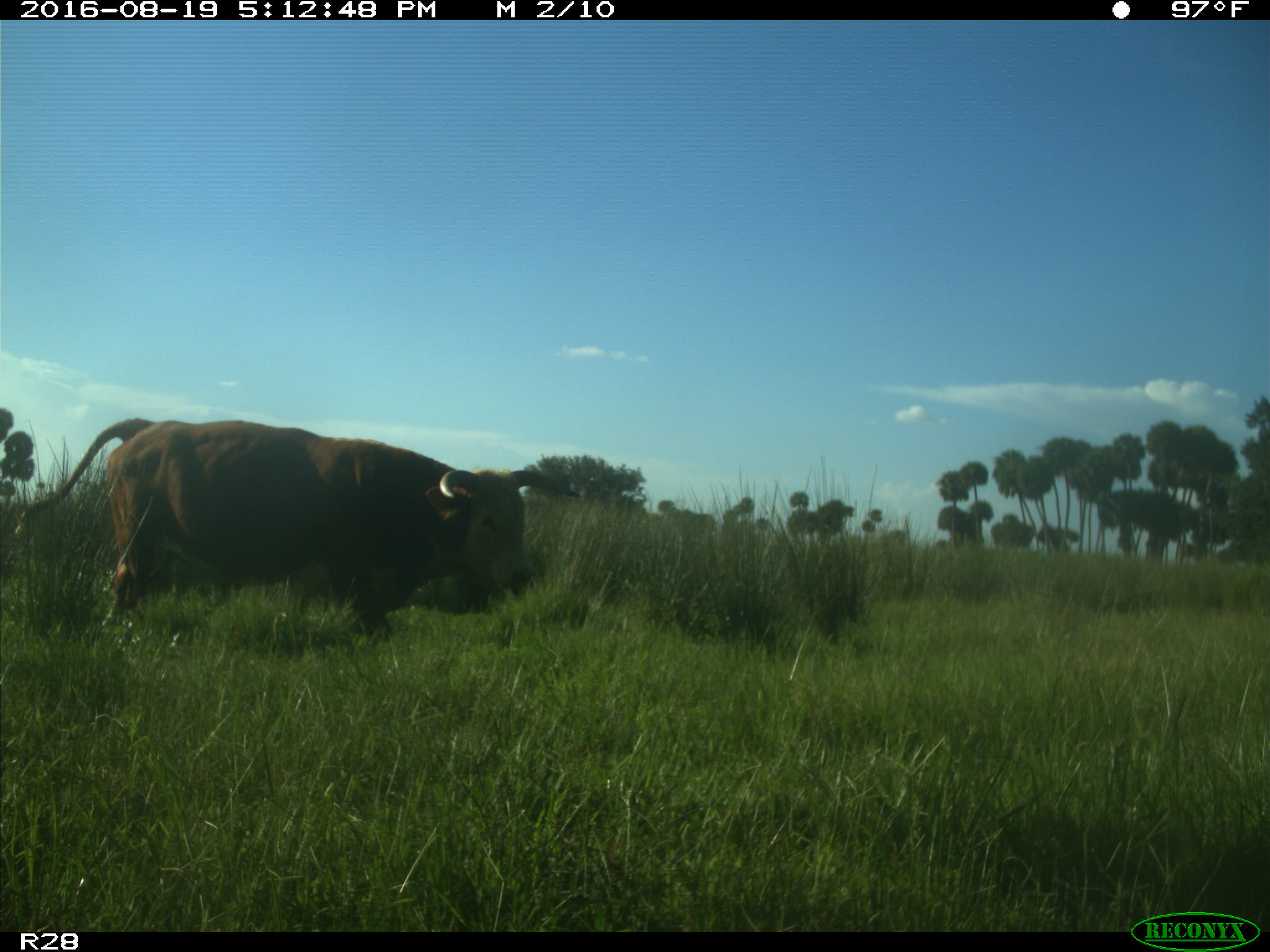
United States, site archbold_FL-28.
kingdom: Animalia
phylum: Chordata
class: Mammalia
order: Artiodactyla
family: Bovidae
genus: Bos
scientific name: Bos taurus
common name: domestic cow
Bos taurus (domestic cow).